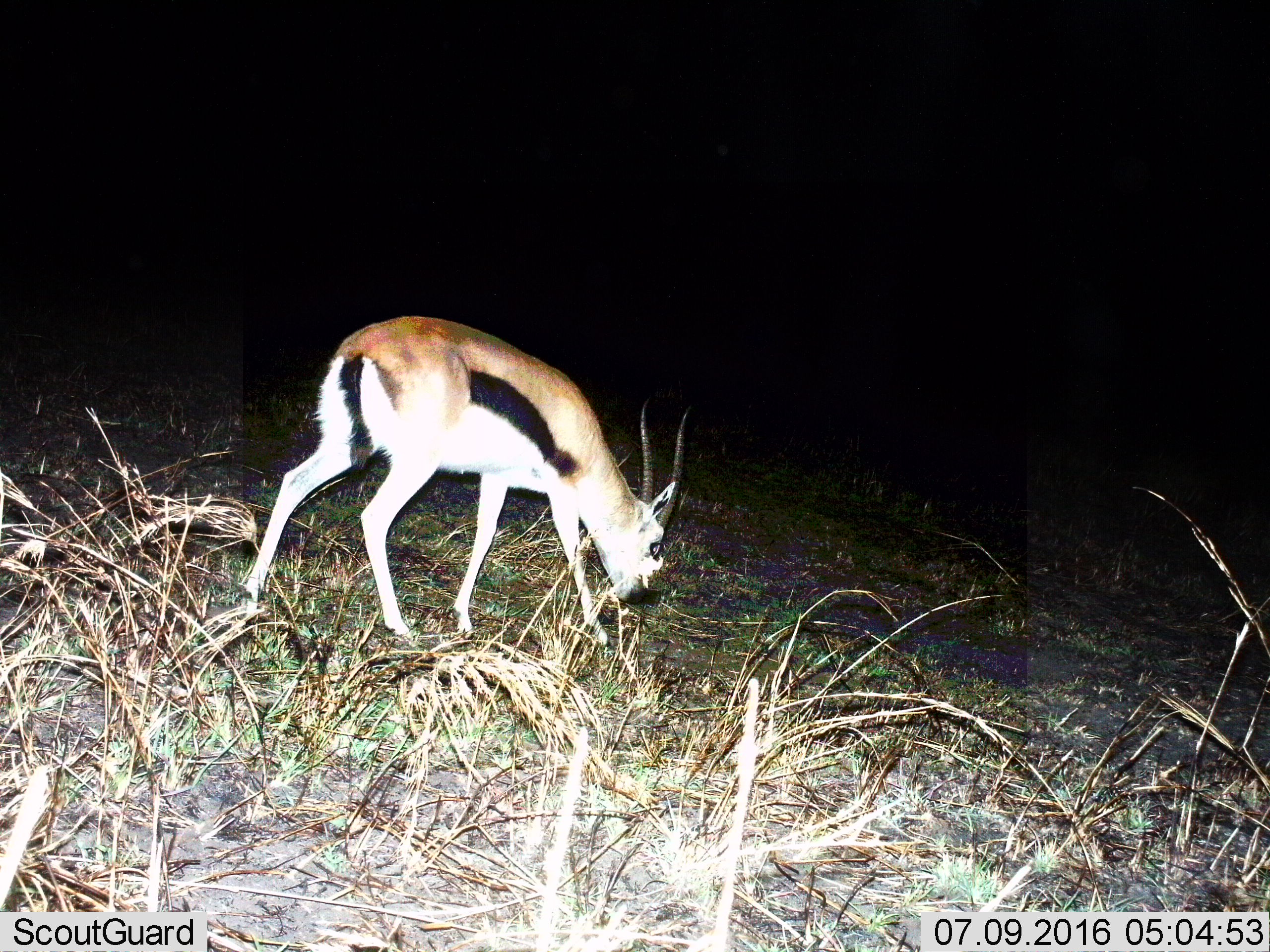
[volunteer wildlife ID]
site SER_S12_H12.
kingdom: Animalia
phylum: Chordata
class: Mammalia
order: Artiodactyla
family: Bovidae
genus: Eudorcas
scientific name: Eudorcas thomsonii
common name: thomson's gazelle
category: gazellethomsons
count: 1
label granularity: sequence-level